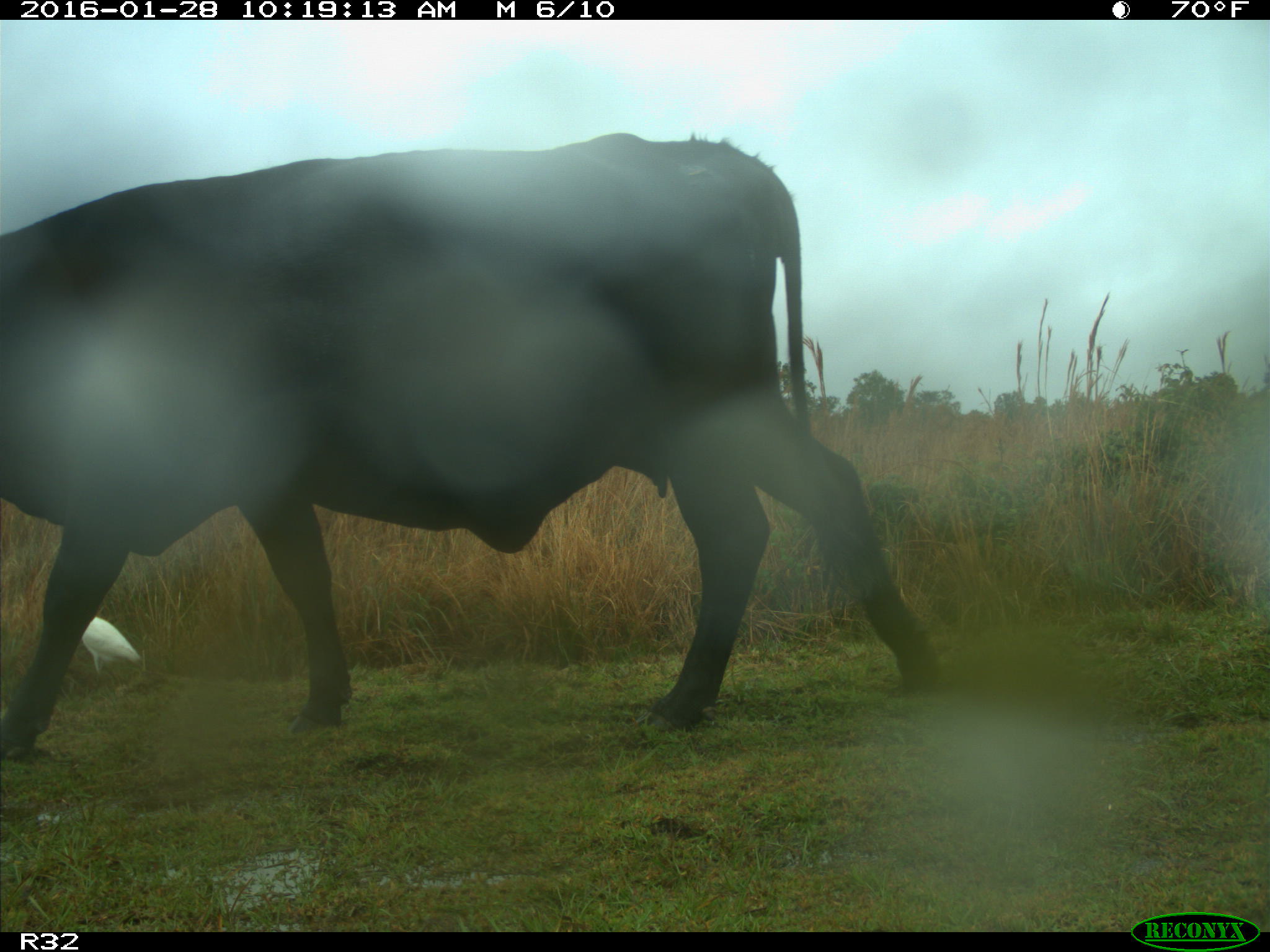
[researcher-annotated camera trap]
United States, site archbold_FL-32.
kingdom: Animalia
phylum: Chordata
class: Mammalia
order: Artiodactyla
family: Bovidae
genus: Bos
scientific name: Bos taurus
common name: domestic cow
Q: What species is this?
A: Bos taurus (domestic cow).